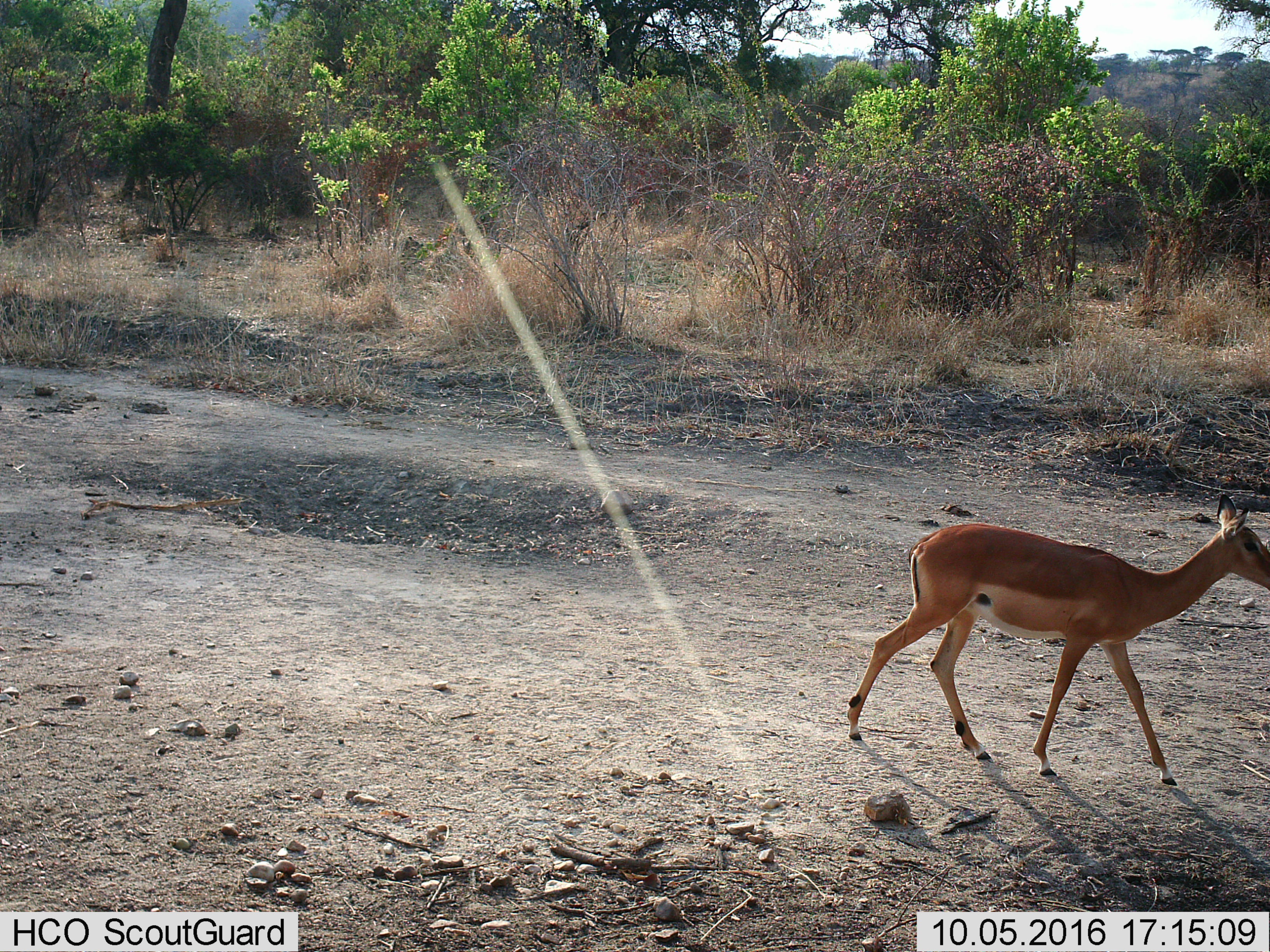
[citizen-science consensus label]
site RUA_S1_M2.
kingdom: Animalia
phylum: Chordata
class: Mammalia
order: Artiodactyla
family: Bovidae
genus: Aepyceros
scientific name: Aepyceros melampus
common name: impala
Impala (Aepyceros melampus), count 1. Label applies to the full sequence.